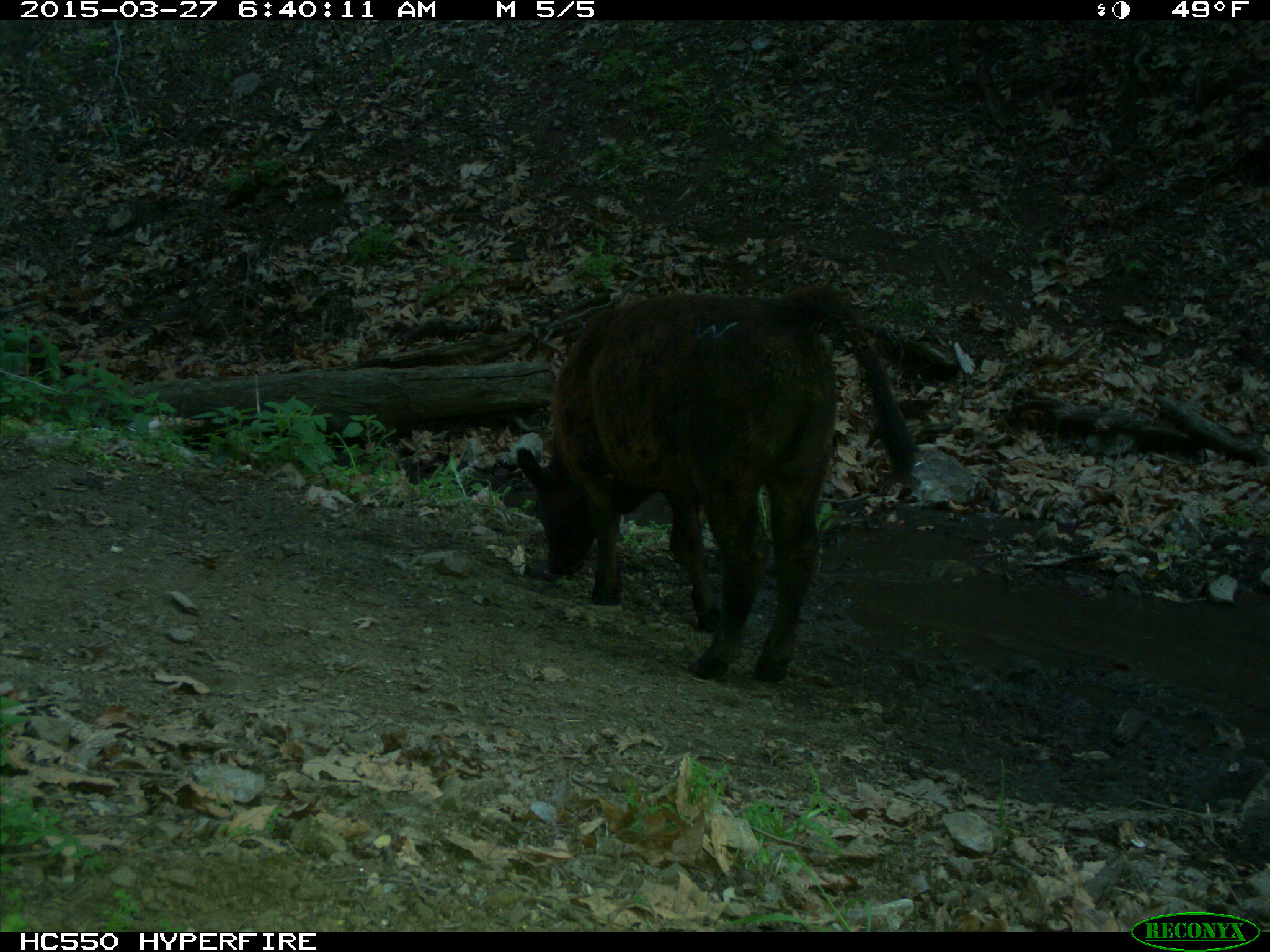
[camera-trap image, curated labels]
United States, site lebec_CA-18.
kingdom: Animalia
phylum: Chordata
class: Mammalia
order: Artiodactyla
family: Bovidae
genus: Bos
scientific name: Bos taurus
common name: domestic cow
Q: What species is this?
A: Bos taurus (domestic cow).